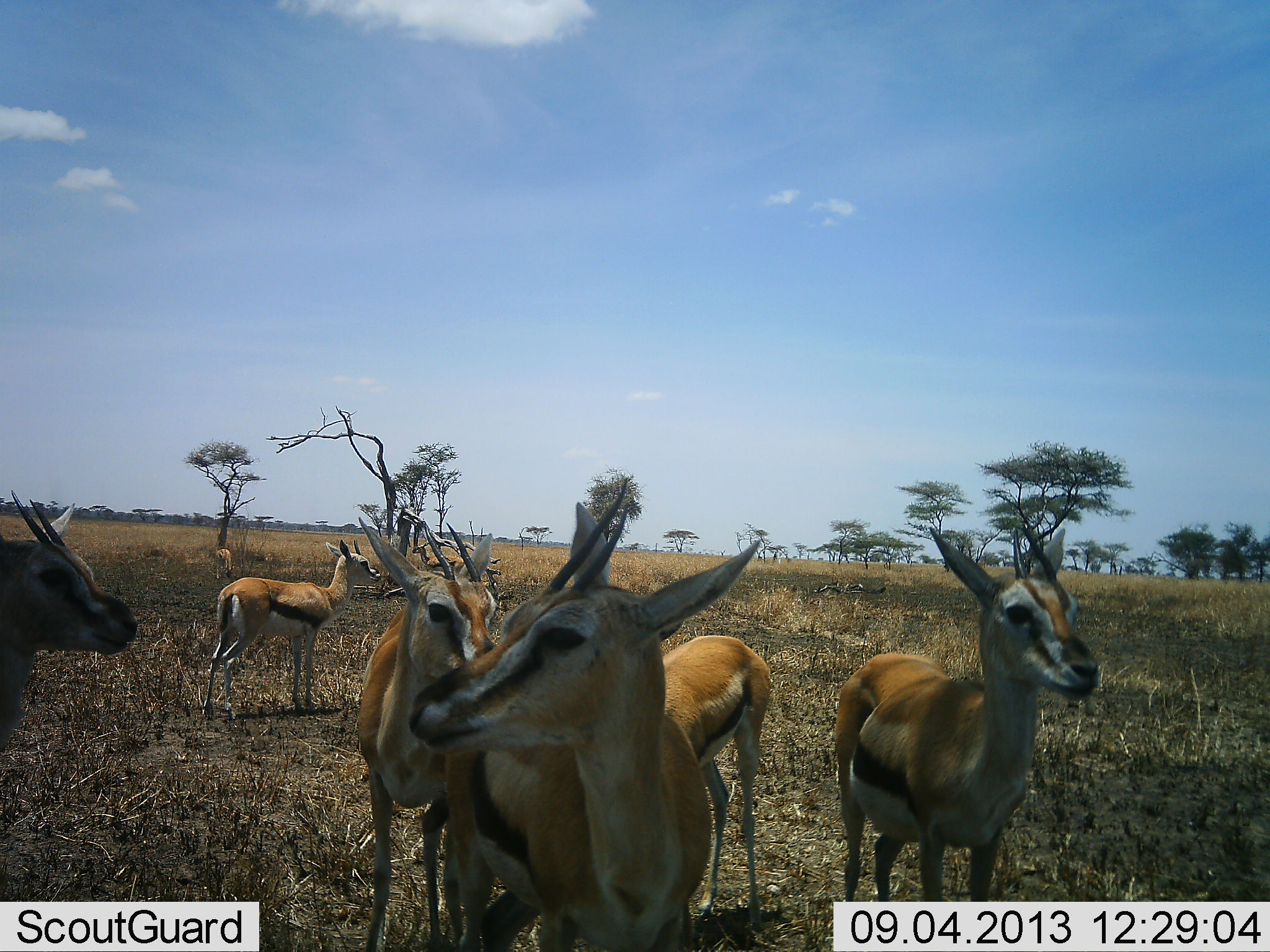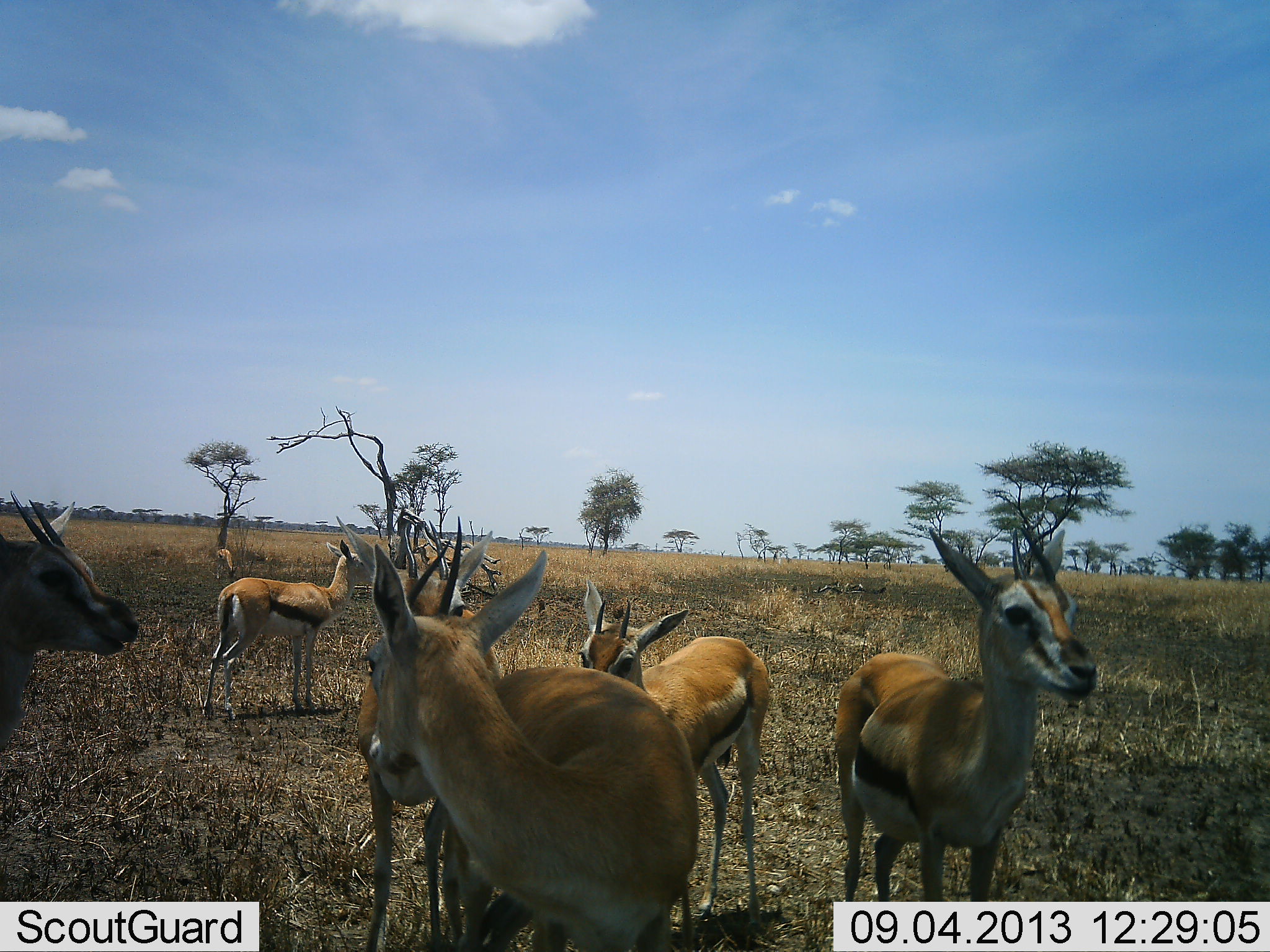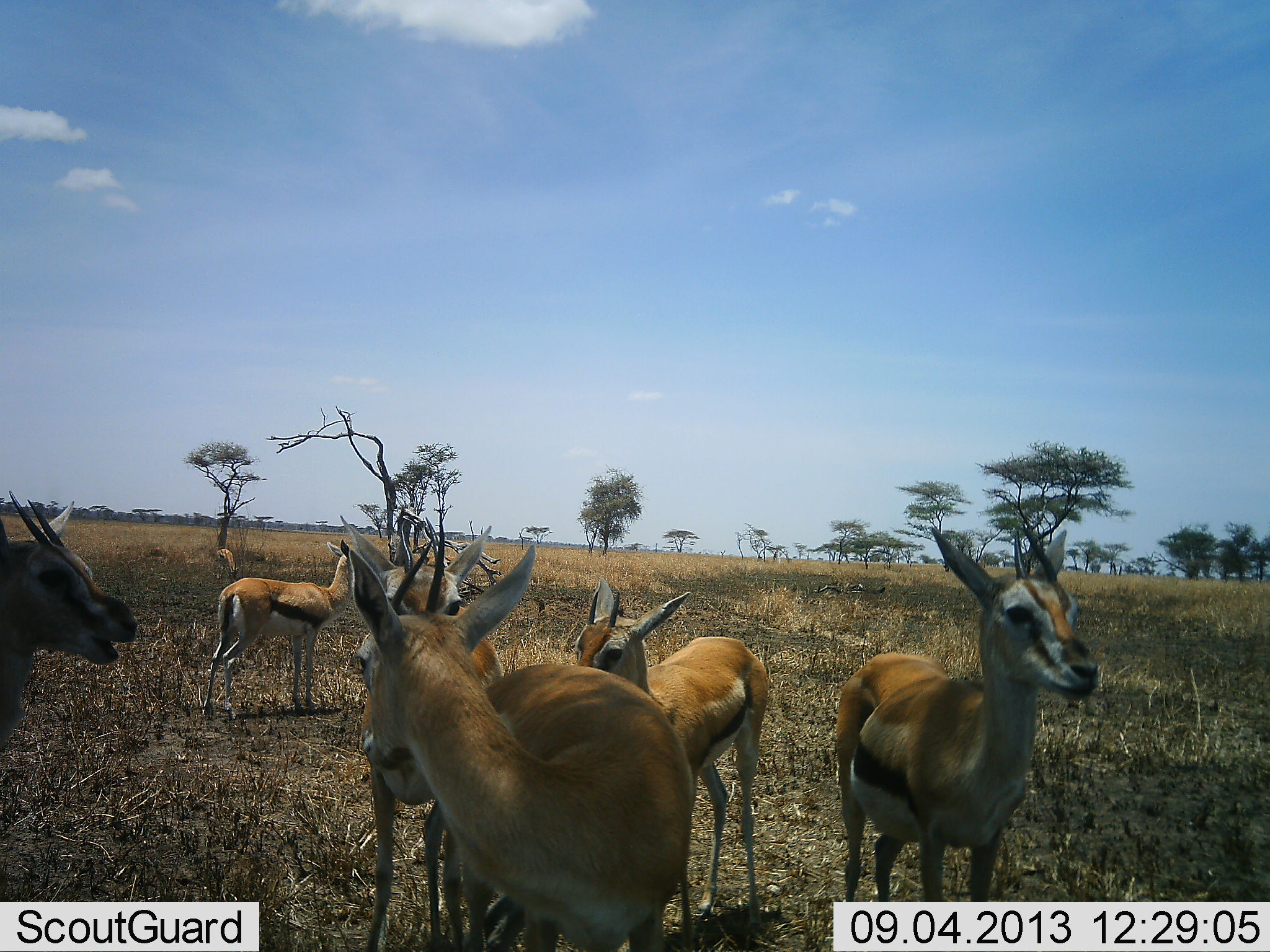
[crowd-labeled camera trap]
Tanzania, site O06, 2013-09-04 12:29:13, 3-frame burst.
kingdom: Animalia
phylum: Chordata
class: Mammalia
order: Artiodactyla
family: Bovidae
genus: Eudorcas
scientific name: Eudorcas thomsonii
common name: thomson's gazelle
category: gazellethomsons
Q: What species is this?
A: Gazellethomsons (thomson's gazelle) (Eudorcas thomsonii).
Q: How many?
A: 7.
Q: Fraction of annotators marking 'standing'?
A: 100%.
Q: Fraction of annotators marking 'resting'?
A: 0%.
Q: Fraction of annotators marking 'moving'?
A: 0%.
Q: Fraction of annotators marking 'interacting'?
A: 20%.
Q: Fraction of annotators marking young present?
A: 10%.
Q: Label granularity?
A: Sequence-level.